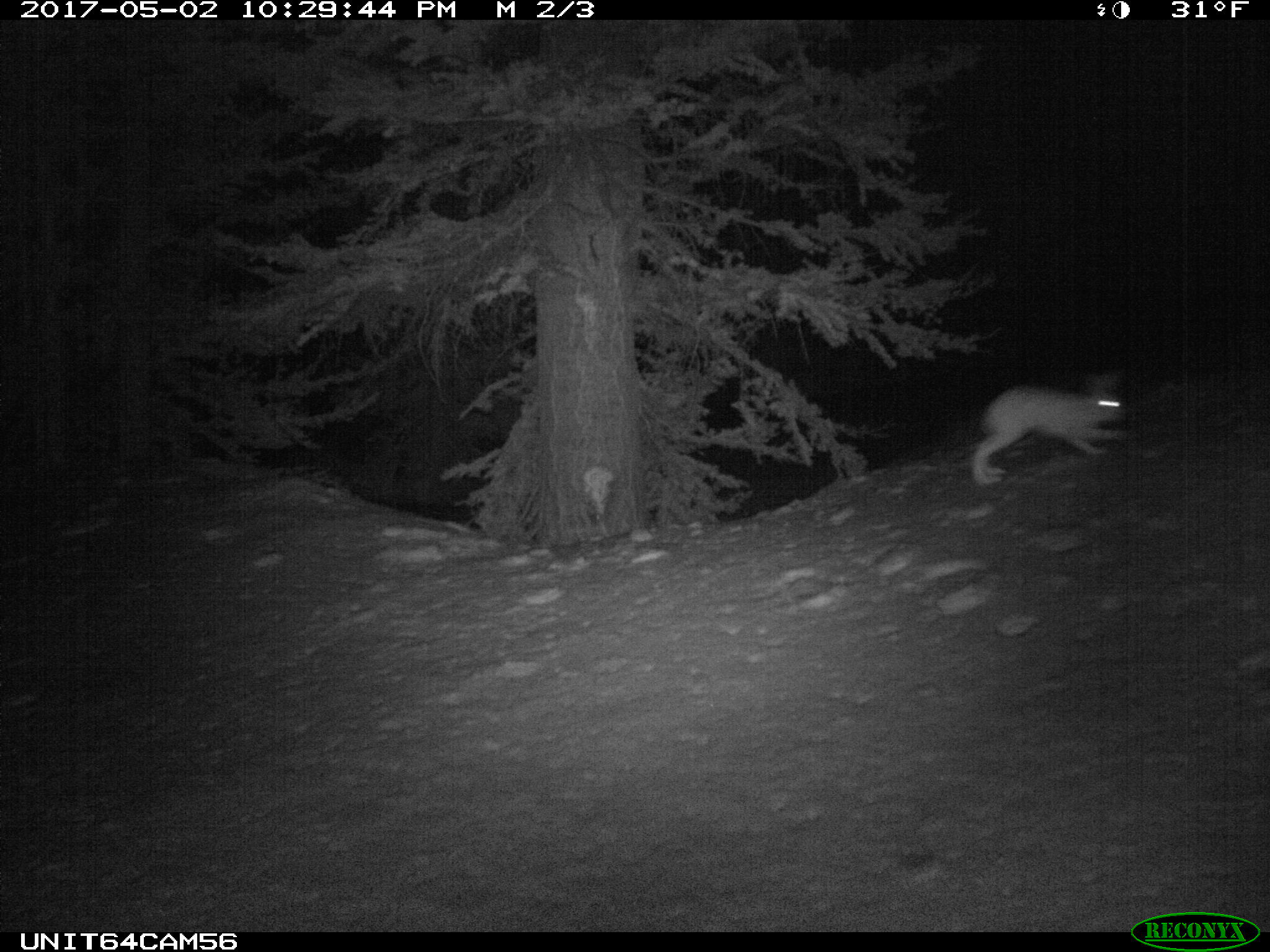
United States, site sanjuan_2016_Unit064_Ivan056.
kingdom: Animalia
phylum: Chordata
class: Mammalia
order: Lagomorpha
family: Leporidae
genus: Lepus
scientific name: Lepus americanus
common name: snowshoe hare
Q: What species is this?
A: Lepus americanus (snowshoe hare).